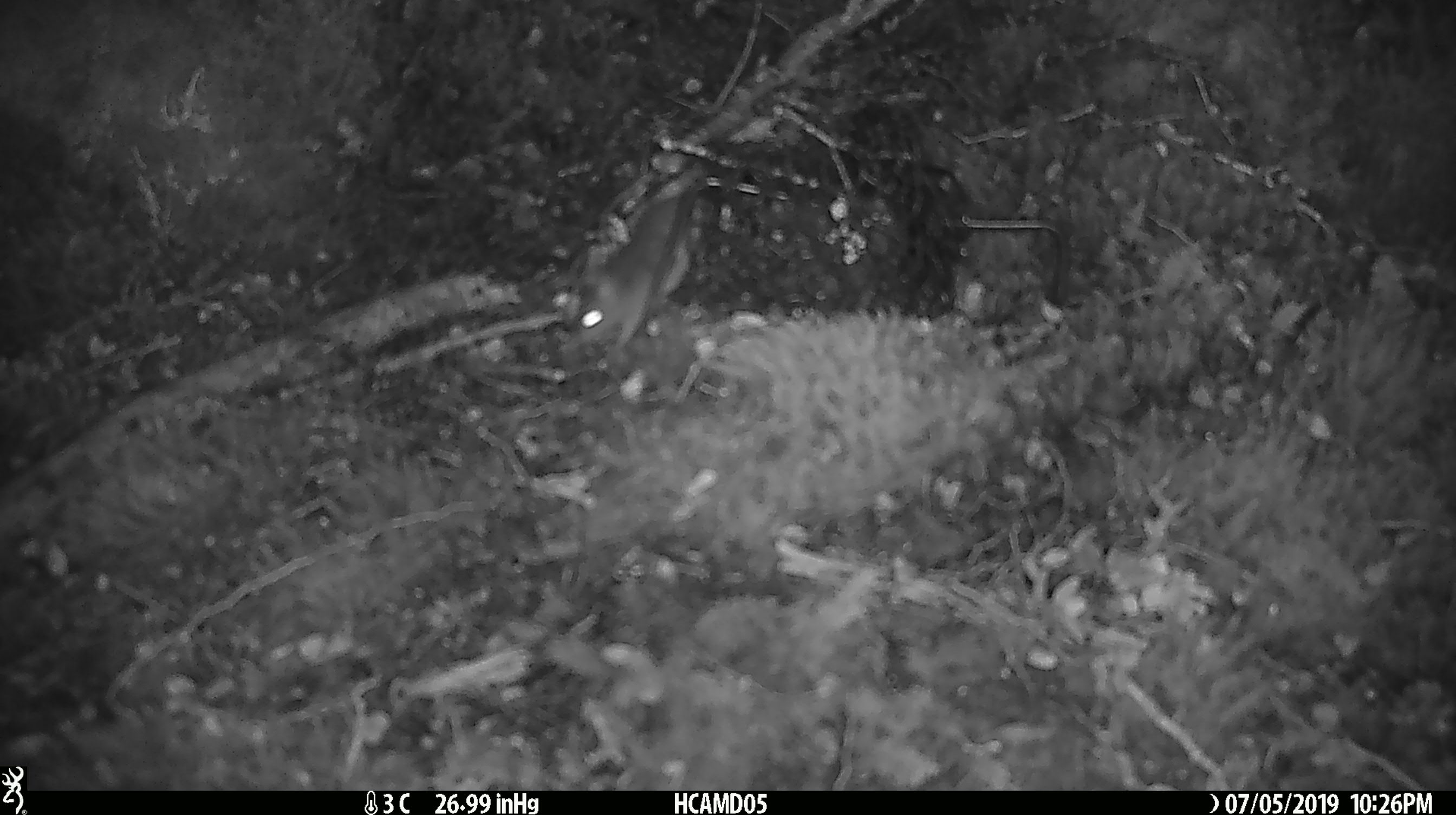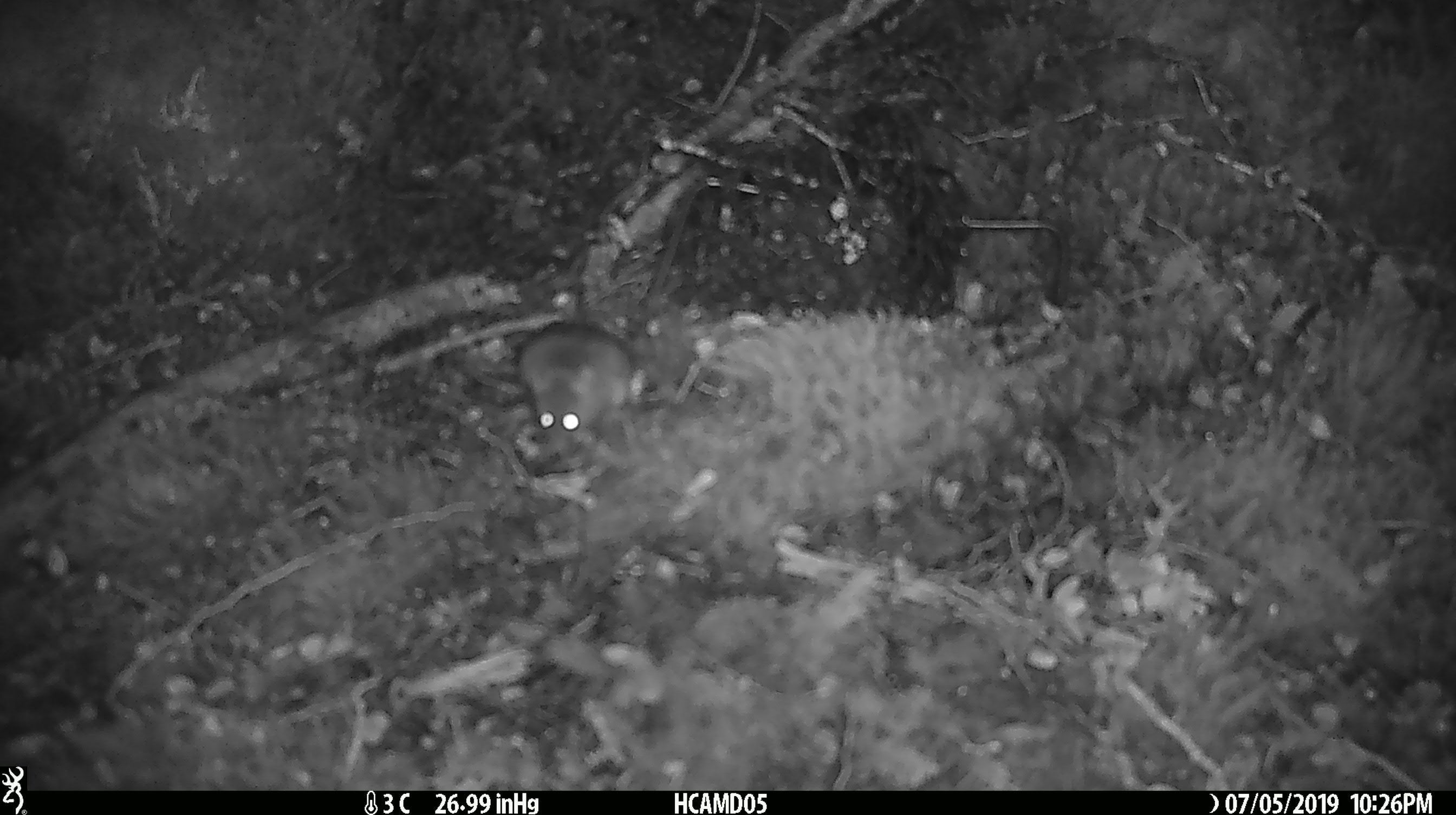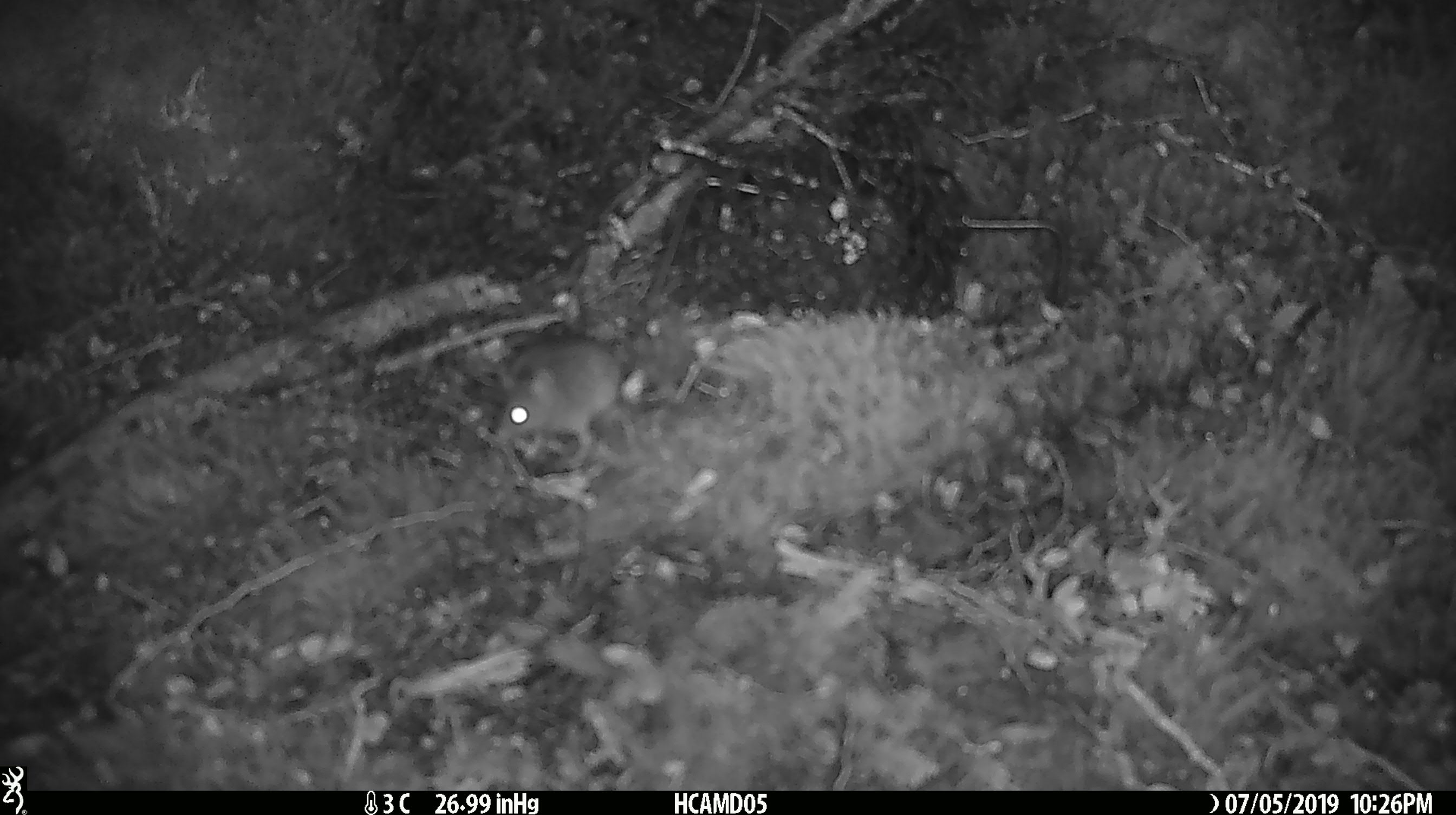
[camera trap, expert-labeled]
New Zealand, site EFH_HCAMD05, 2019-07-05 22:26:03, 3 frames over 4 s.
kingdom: Animalia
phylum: Chordata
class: Mammalia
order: Rodentia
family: Muridae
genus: Mus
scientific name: Mus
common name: mouse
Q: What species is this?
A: Mouse (Mus).